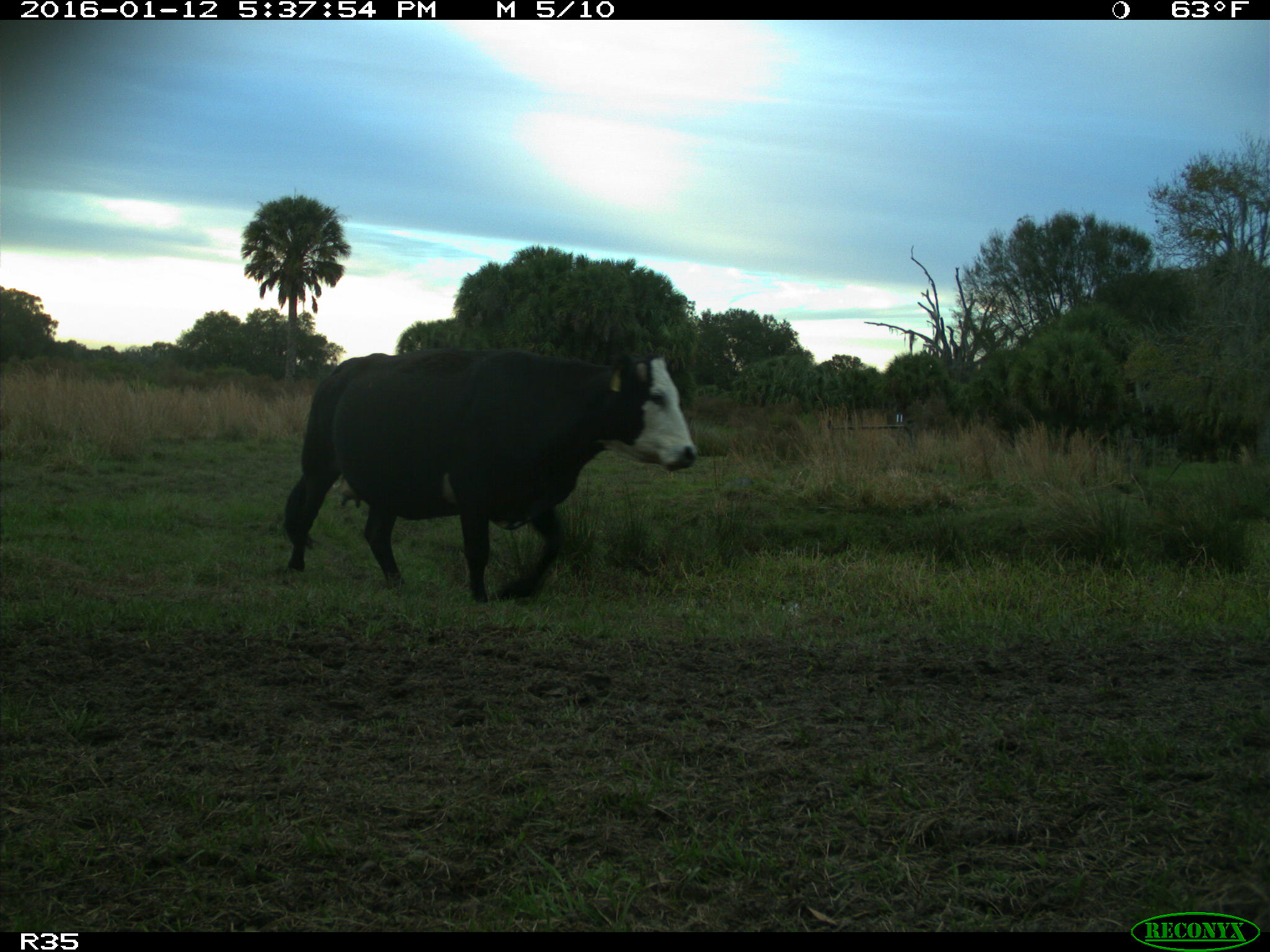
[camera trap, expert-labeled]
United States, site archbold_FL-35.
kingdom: Animalia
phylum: Chordata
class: Mammalia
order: Artiodactyla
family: Bovidae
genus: Bos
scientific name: Bos taurus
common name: domestic cow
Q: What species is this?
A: Bos taurus (domestic cow).